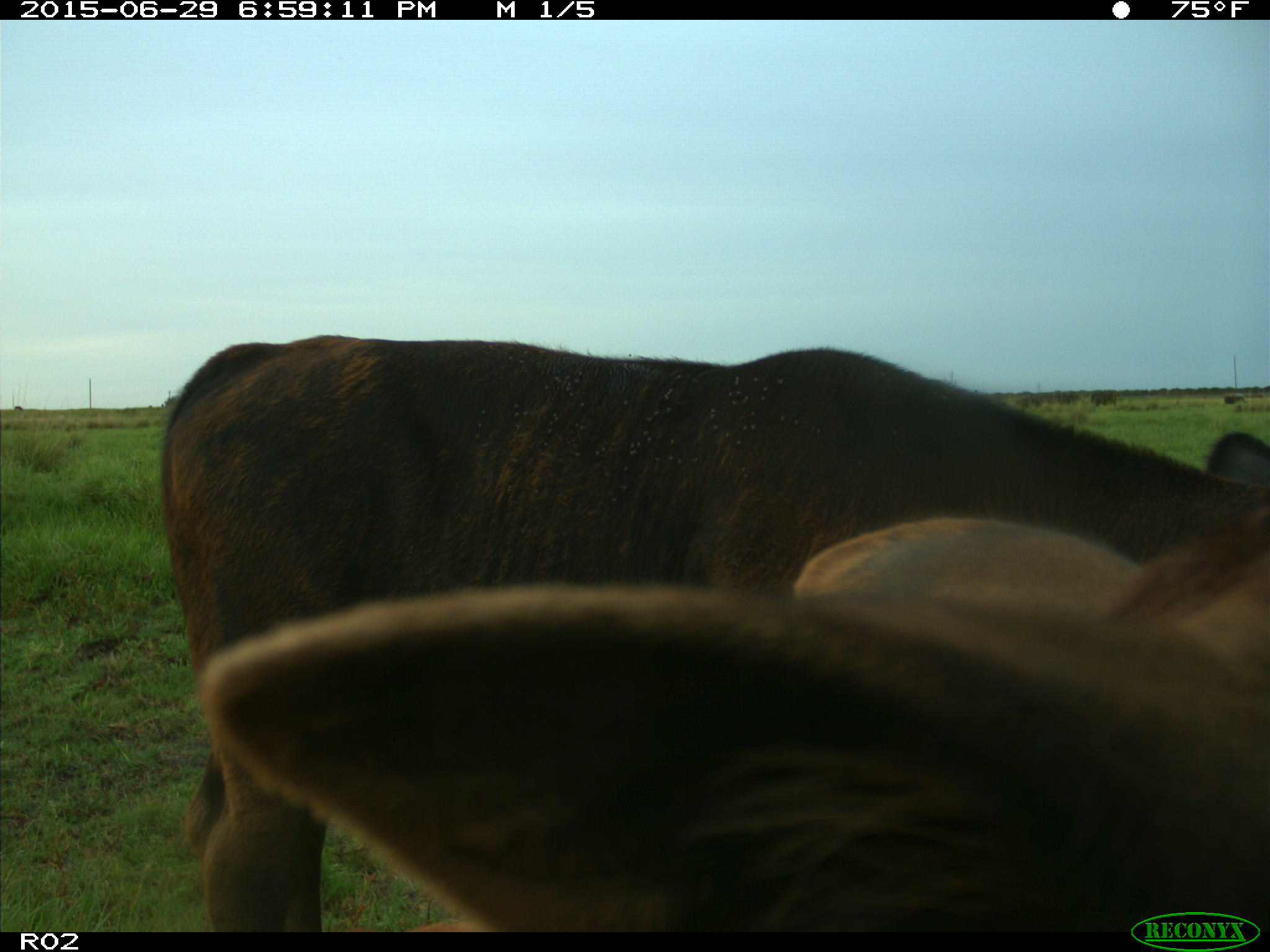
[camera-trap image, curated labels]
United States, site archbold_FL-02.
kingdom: Animalia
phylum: Chordata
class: Mammalia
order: Artiodactyla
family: Bovidae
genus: Bos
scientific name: Bos taurus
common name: domestic cow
Bos taurus (domestic cow).